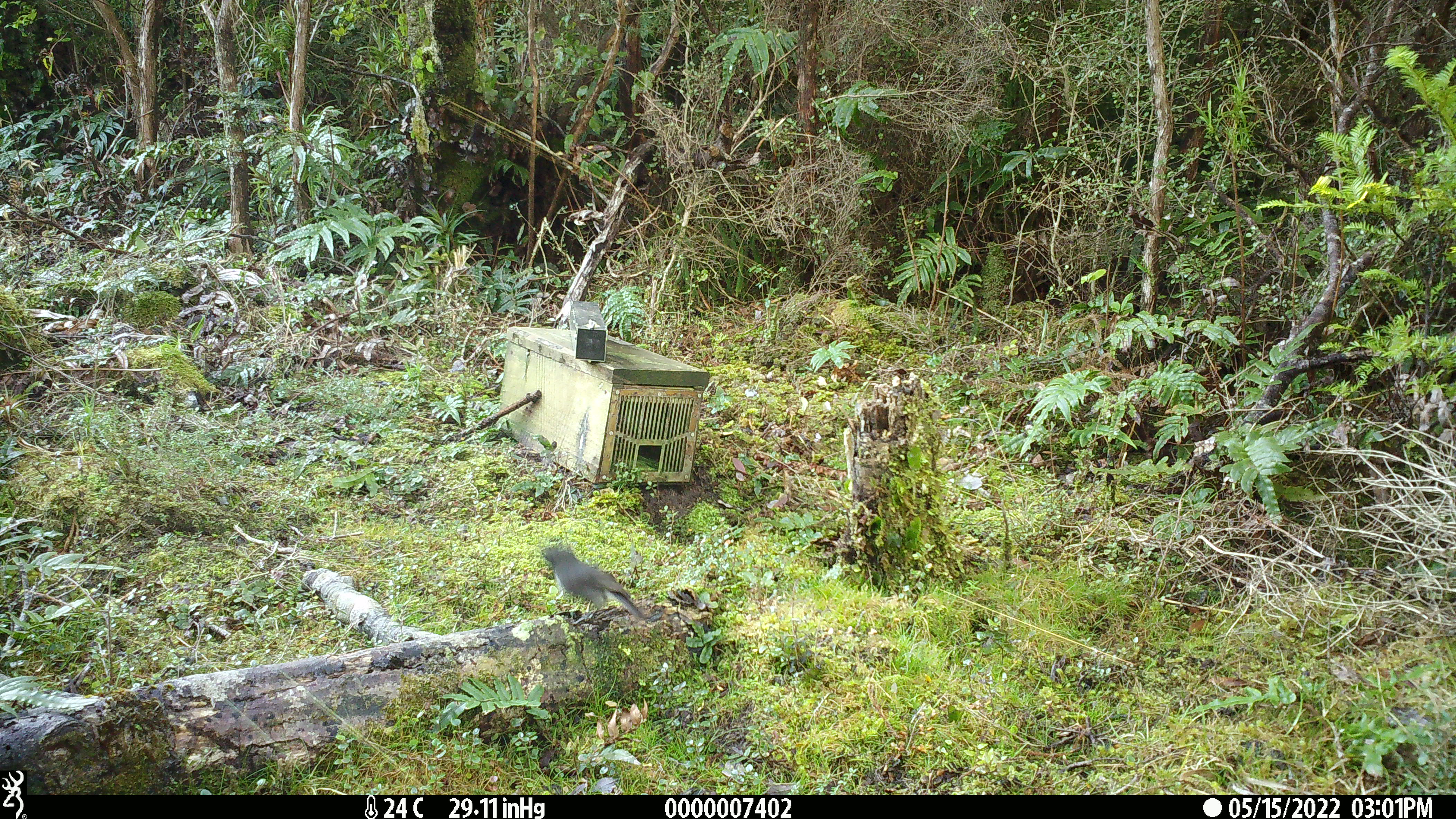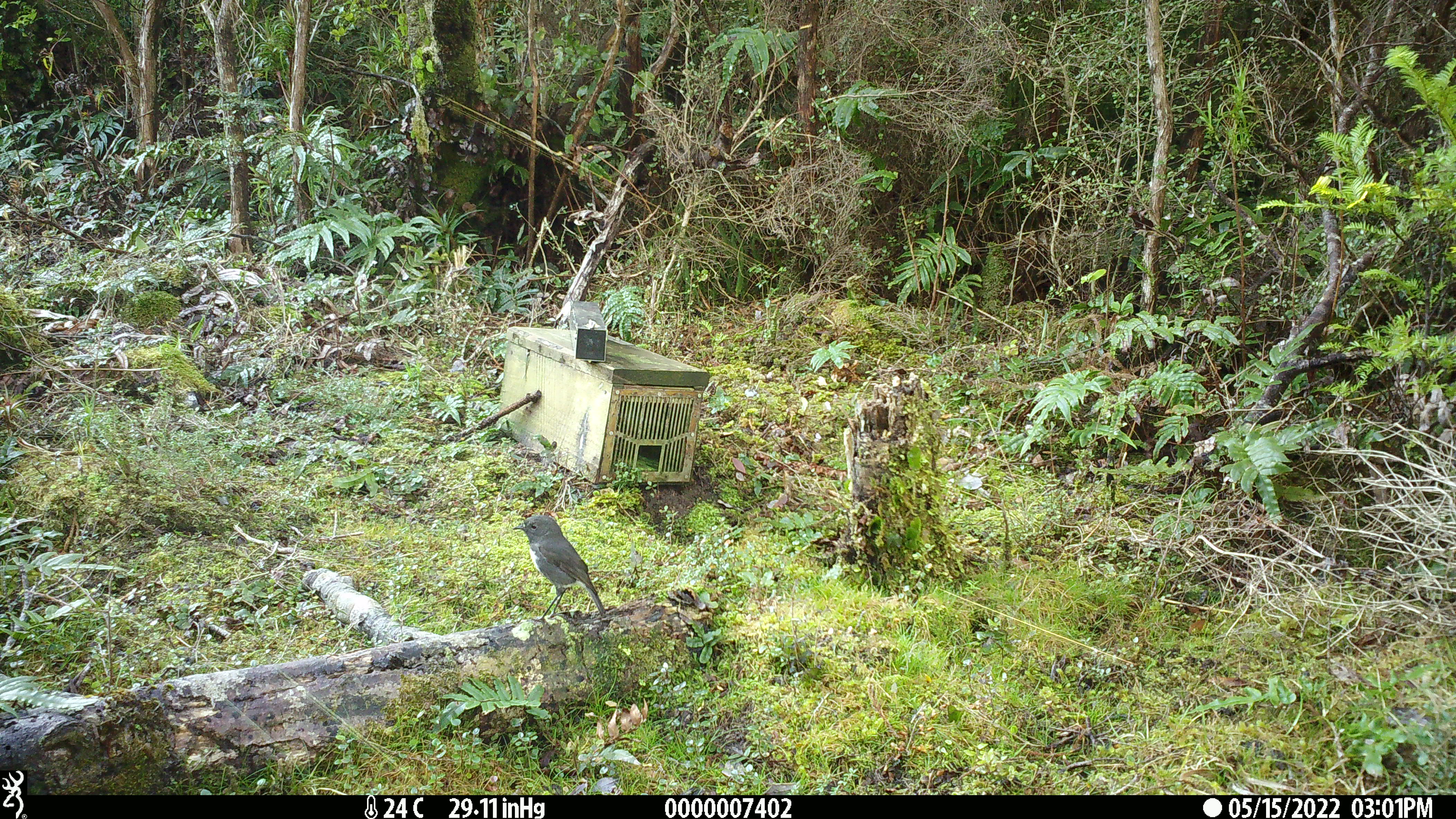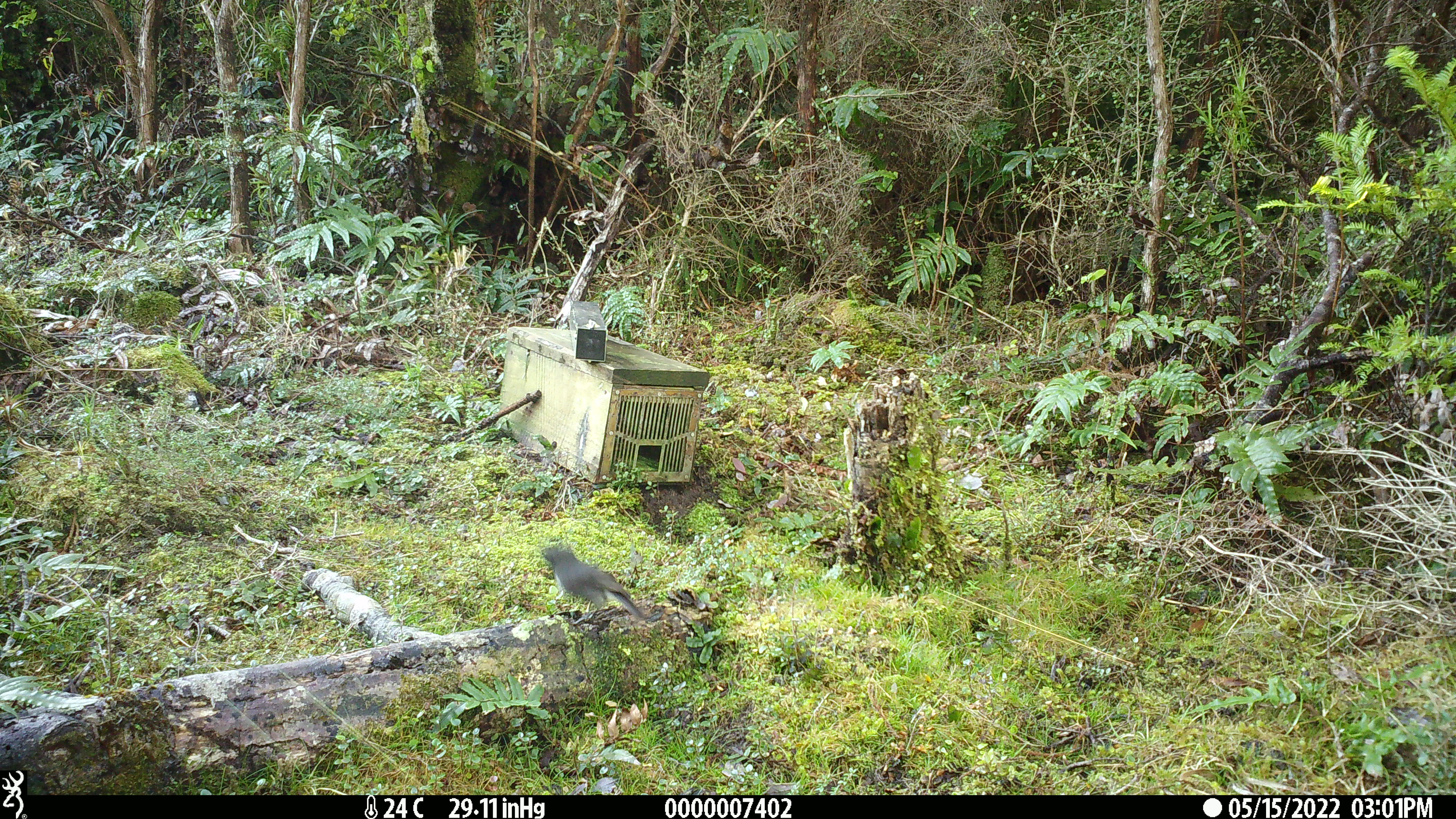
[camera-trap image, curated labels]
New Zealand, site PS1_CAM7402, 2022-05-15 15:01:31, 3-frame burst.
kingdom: Animalia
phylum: Chordata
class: Aves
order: Passeriformes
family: Petroicidae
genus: Petroica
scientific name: Petroica australis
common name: new zealand robin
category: robin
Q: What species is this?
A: Robin (new zealand robin) (Petroica australis).